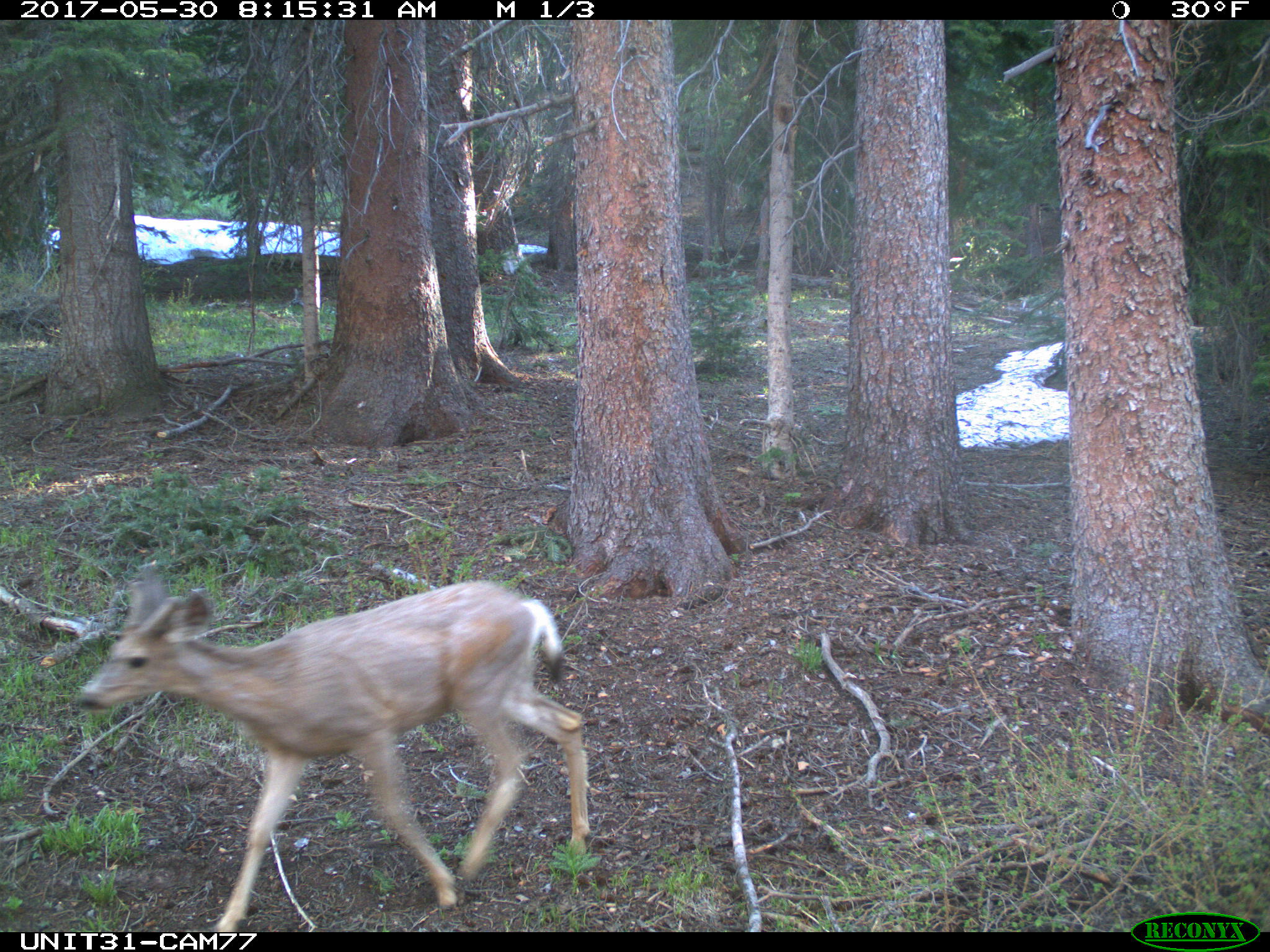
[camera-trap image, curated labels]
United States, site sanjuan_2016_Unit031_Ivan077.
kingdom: Animalia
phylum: Chordata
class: Mammalia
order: Artiodactyla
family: Cervidae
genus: Odocoileus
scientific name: Odocoileus hemionus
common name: mule deer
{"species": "Odocoileus hemionus (mule deer)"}